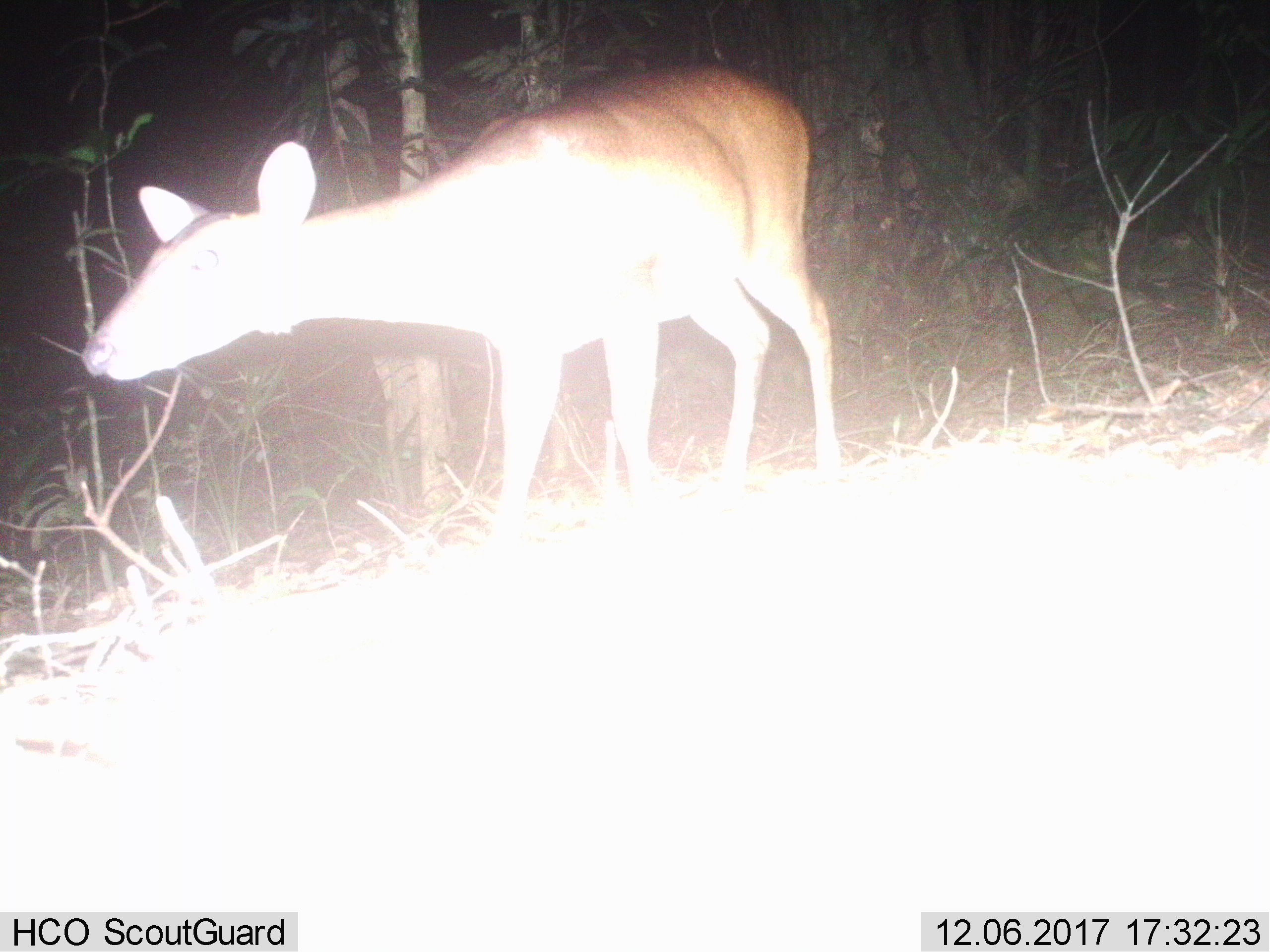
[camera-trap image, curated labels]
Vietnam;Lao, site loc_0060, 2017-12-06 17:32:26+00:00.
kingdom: Animalia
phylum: Chordata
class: Mammalia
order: Artiodactyla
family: Cervidae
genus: Muntiacus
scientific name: Muntiacus vuquangensis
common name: large-antlered muntjac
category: large antlered muntjac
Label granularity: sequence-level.